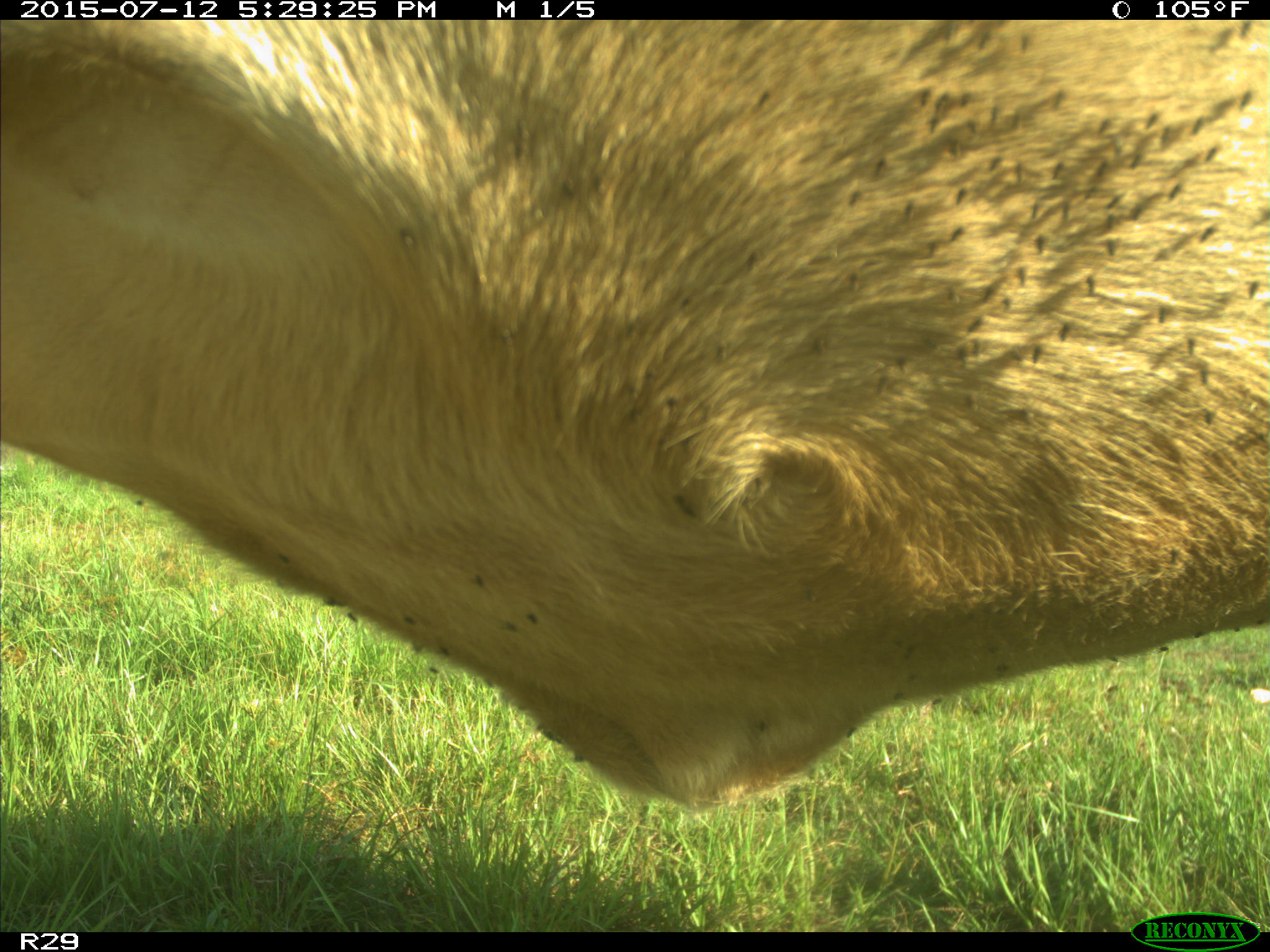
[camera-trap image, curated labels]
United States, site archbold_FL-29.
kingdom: Animalia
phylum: Chordata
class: Mammalia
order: Artiodactyla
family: Bovidae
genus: Bos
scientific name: Bos taurus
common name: domestic cow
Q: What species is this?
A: Bos taurus (domestic cow).